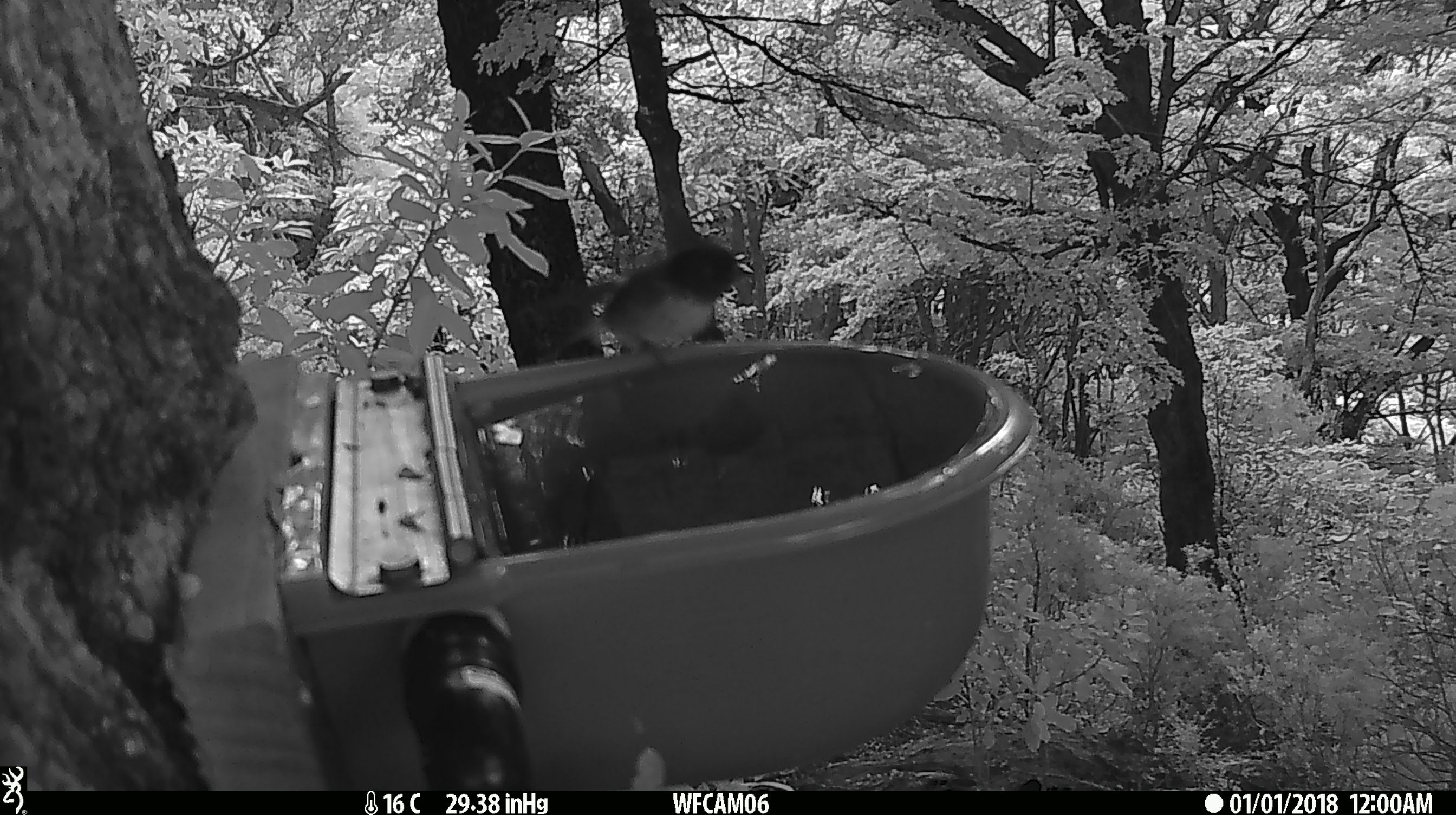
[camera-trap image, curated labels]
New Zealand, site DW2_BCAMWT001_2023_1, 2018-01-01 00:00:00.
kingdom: Animalia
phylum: Chordata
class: Aves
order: Passeriformes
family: Petroicidae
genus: Petroica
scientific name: Petroica macrocephala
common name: tomtit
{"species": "tomtit (Petroica macrocephala)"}